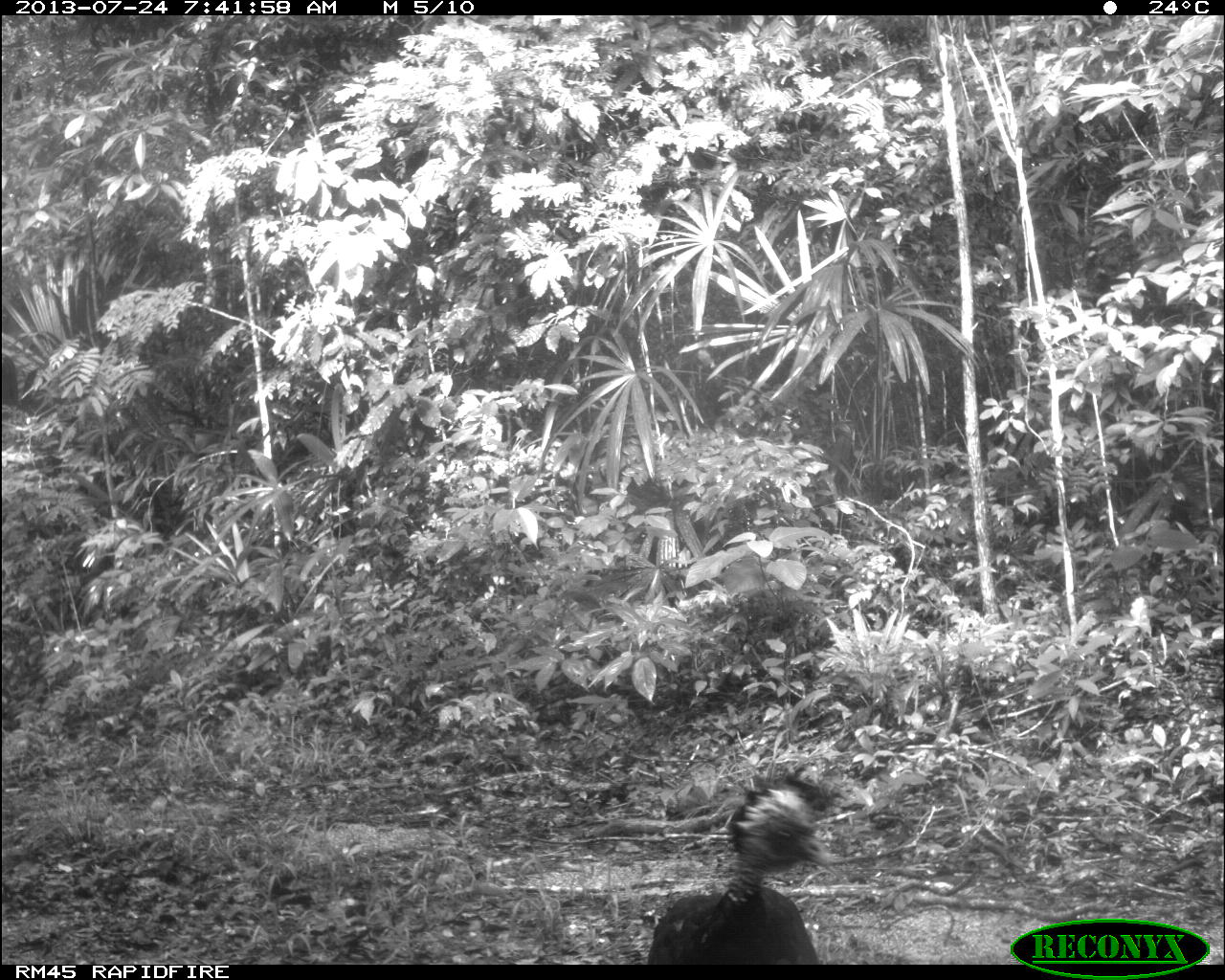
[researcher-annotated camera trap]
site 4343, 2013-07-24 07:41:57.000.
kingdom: Animalia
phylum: Chordata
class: Aves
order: Galliformes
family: Cracidae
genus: Crax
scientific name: Crax rubra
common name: great curassow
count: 1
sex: female